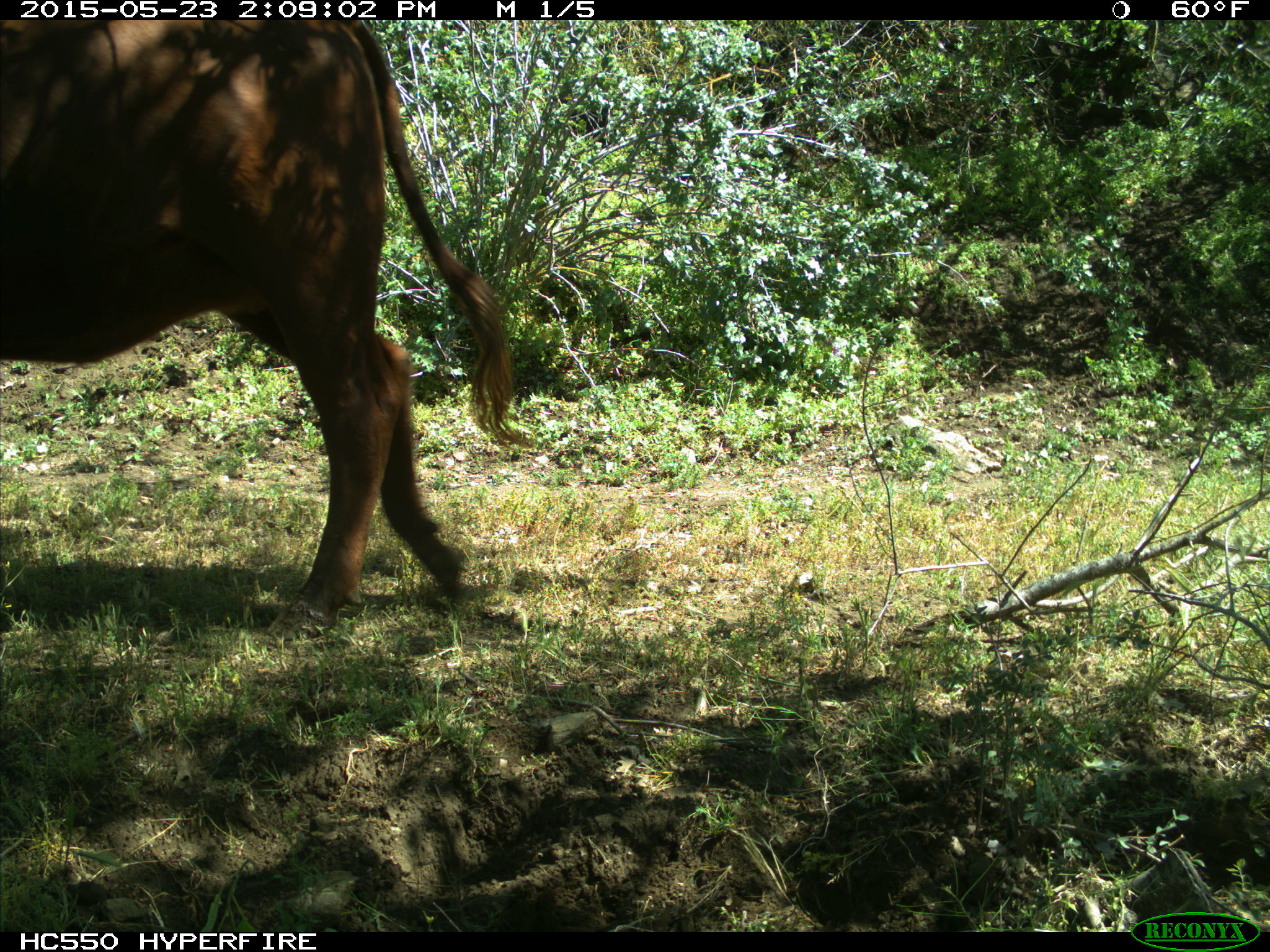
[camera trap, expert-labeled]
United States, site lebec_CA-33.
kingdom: Animalia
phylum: Chordata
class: Mammalia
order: Artiodactyla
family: Bovidae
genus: Bos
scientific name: Bos taurus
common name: domestic cow